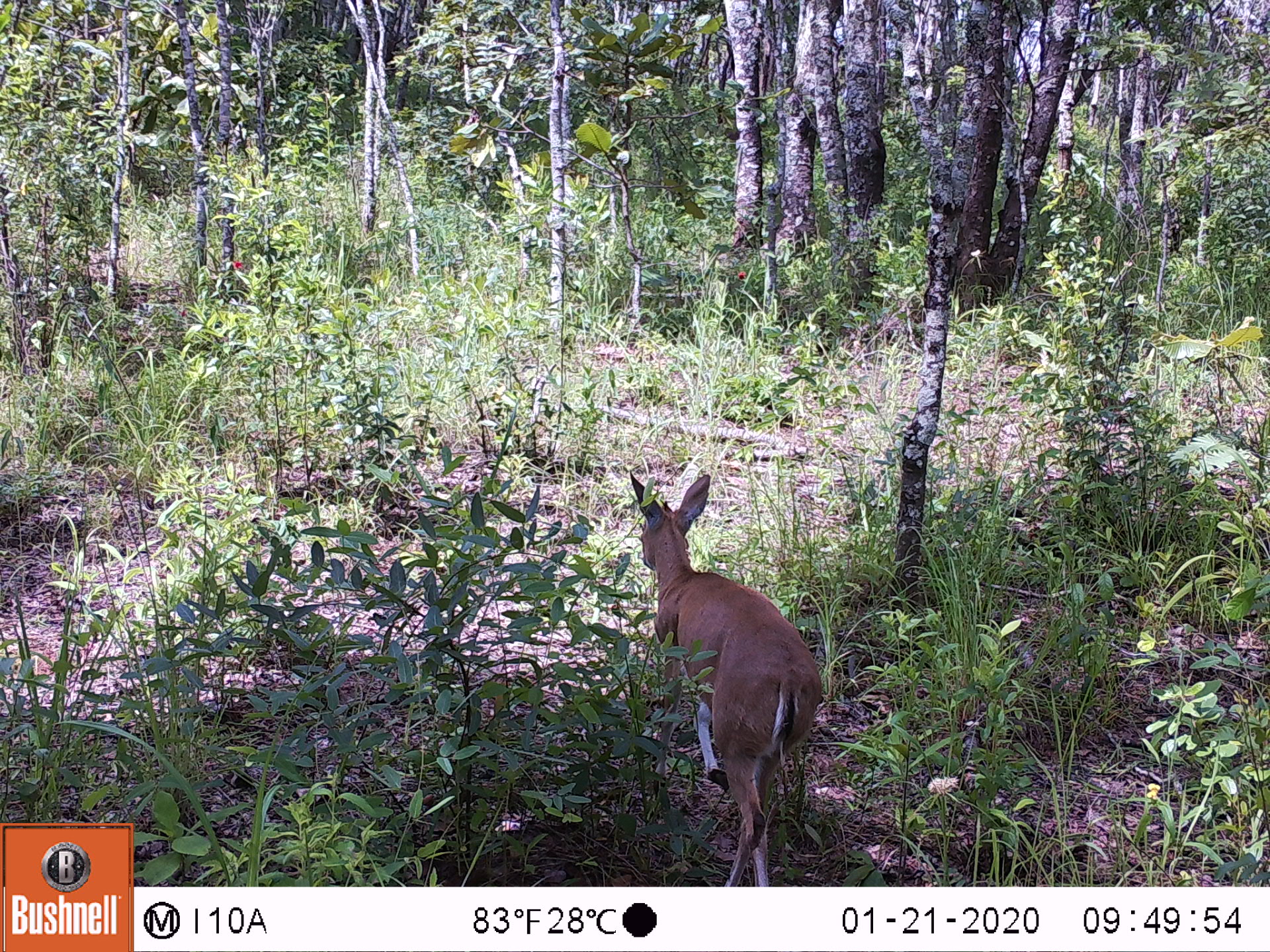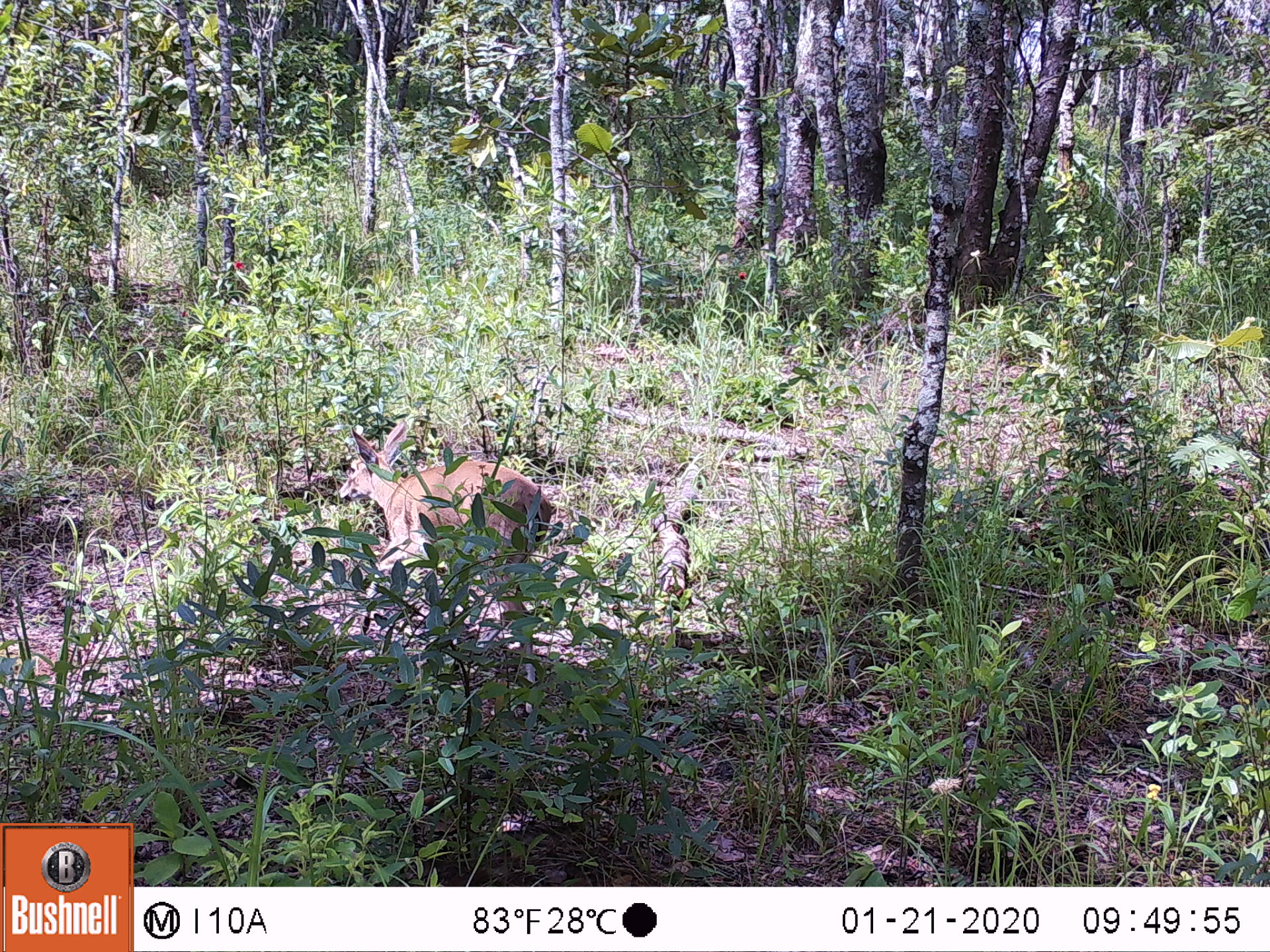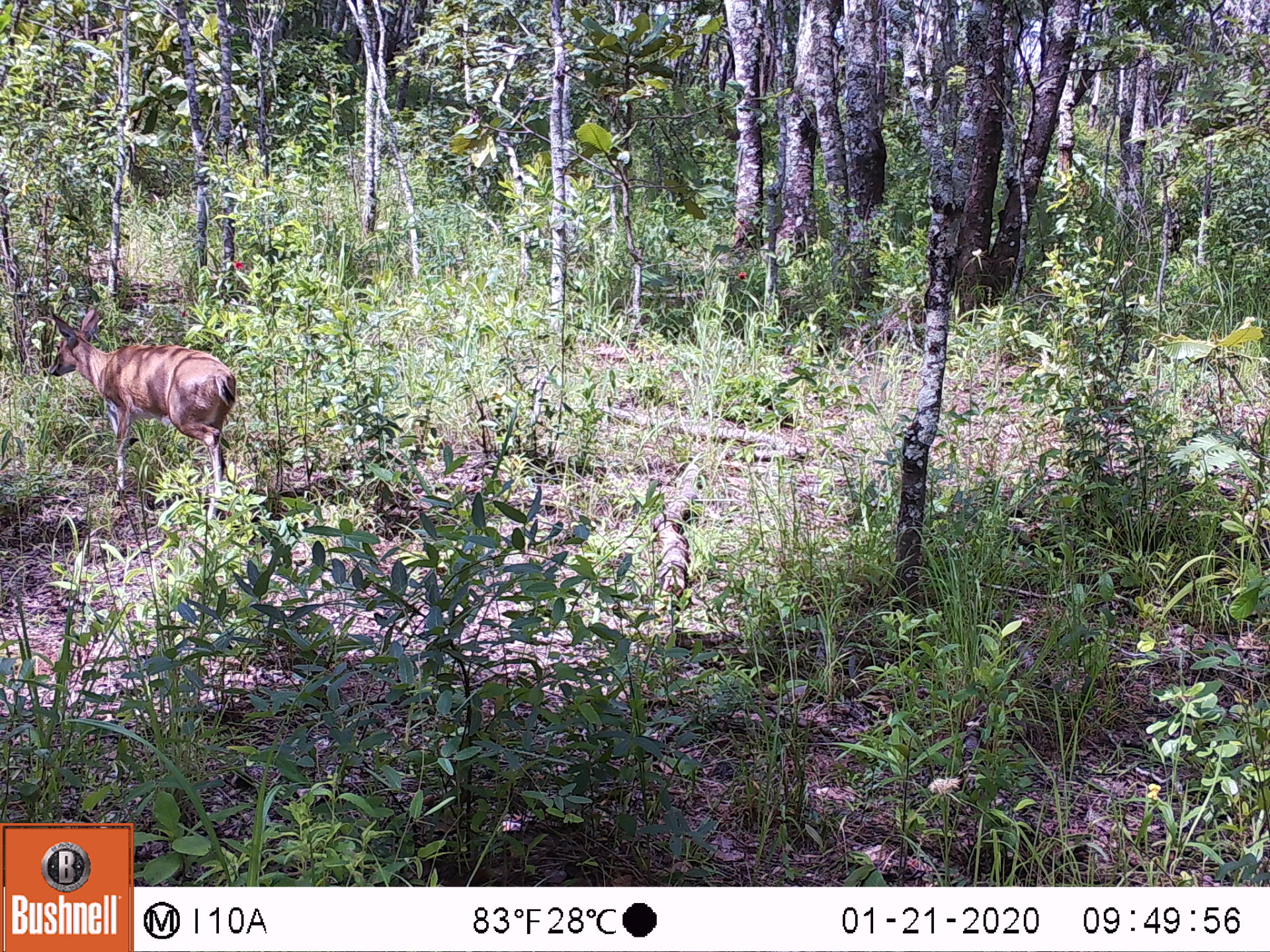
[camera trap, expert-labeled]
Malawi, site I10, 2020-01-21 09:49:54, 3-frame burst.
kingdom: Animalia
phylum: Chordata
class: Mammalia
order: Artiodactyla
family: Bovidae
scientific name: Antilopinae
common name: small antelope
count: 1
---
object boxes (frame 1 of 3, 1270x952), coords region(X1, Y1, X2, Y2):
small antelope: region(621, 465, 833, 886)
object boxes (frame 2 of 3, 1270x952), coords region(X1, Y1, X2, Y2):
small antelope: region(321, 415, 558, 750)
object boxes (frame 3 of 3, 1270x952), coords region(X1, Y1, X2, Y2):
small antelope: region(33, 305, 246, 527)